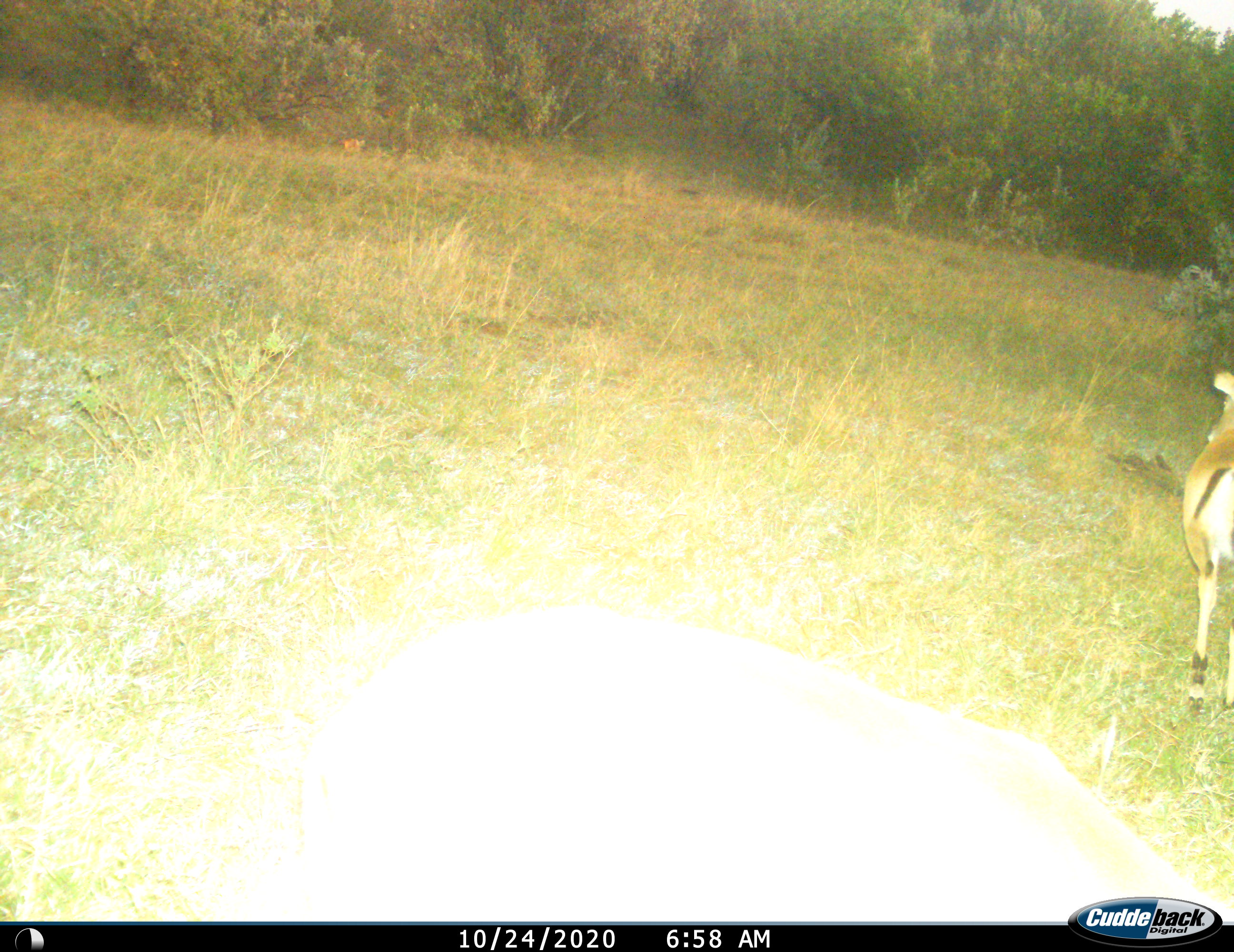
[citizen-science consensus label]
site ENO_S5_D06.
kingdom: Animalia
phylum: Chordata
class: Mammalia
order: Artiodactyla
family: Bovidae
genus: Aepyceros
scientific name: Aepyceros melampus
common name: impala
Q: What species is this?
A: Impala (Aepyceros melampus).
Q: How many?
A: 1.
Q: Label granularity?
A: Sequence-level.